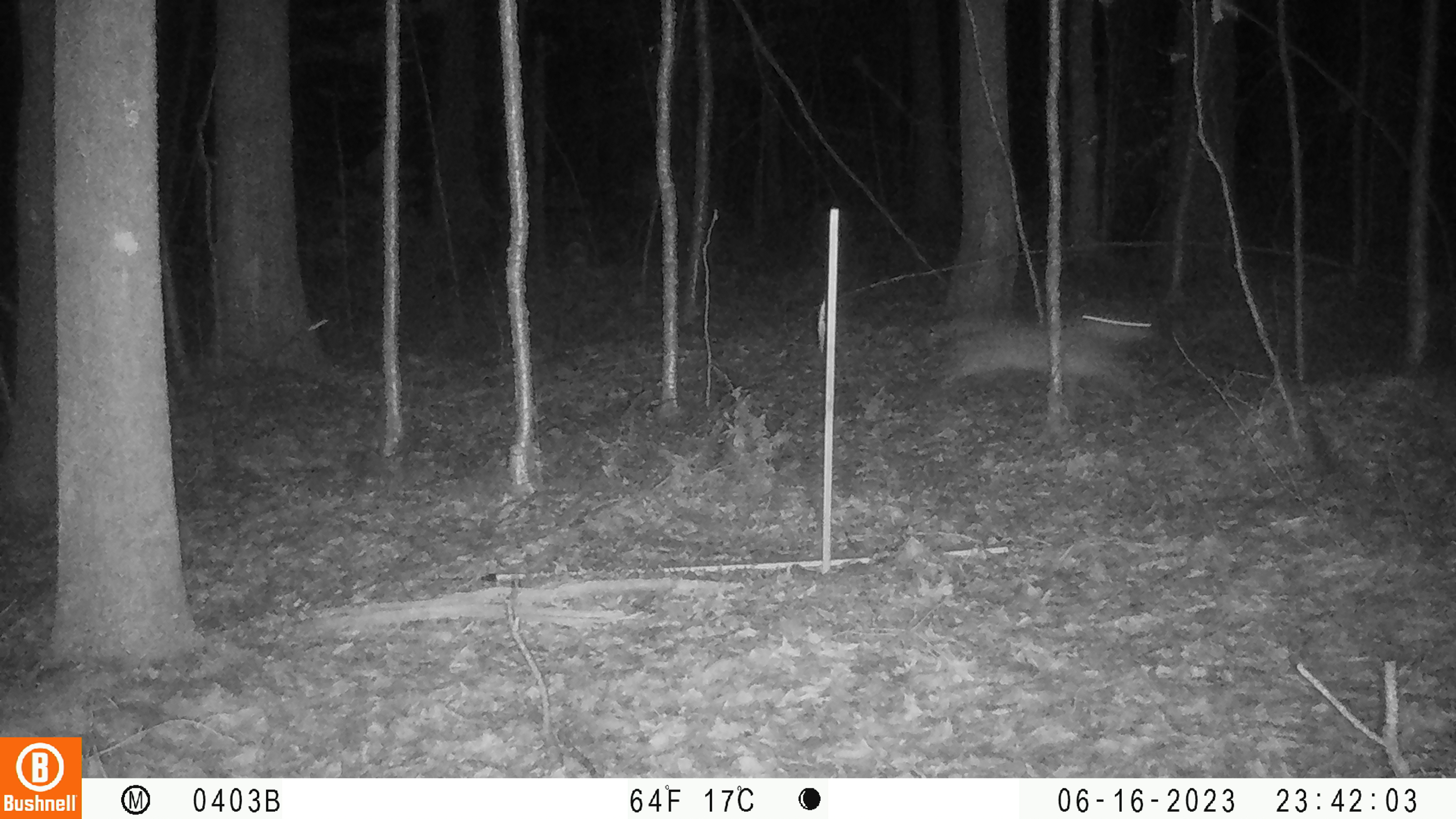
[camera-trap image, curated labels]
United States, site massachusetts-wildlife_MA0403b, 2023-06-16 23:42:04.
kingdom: Animalia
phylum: Chordata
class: Mammalia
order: Carnivora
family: Canidae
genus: Canis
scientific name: Canis latrans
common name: coyote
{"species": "coyote (Canis latrans)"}